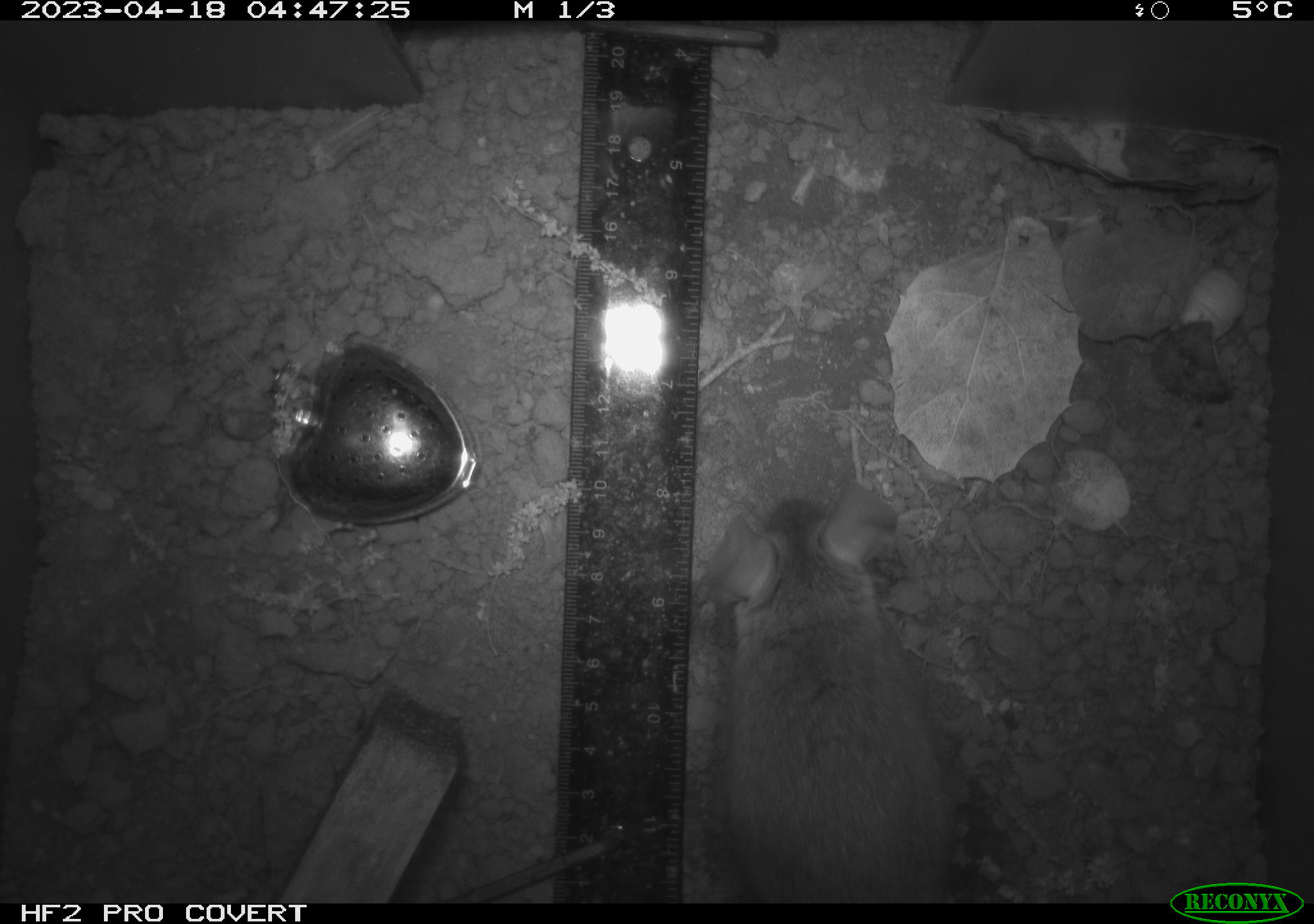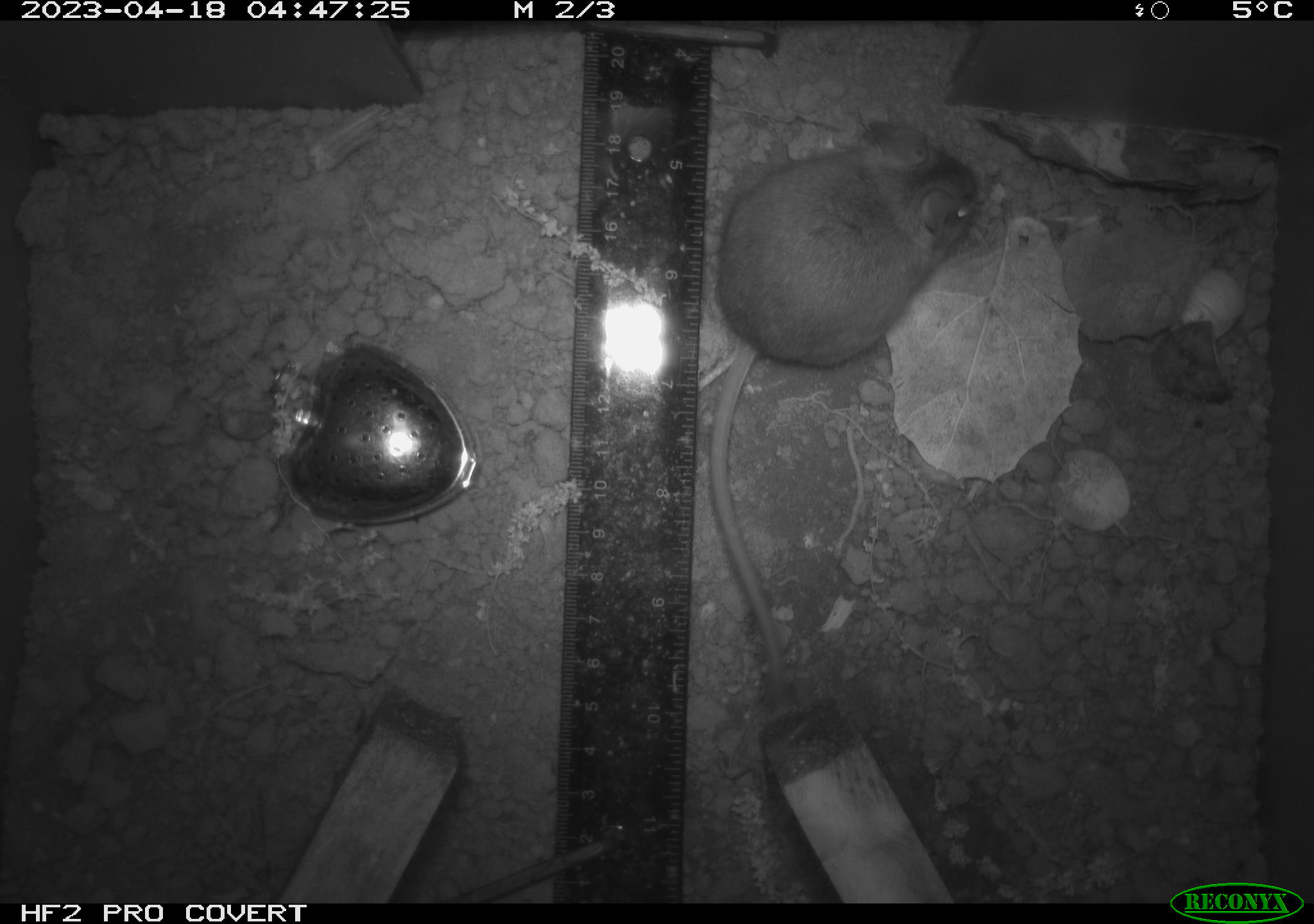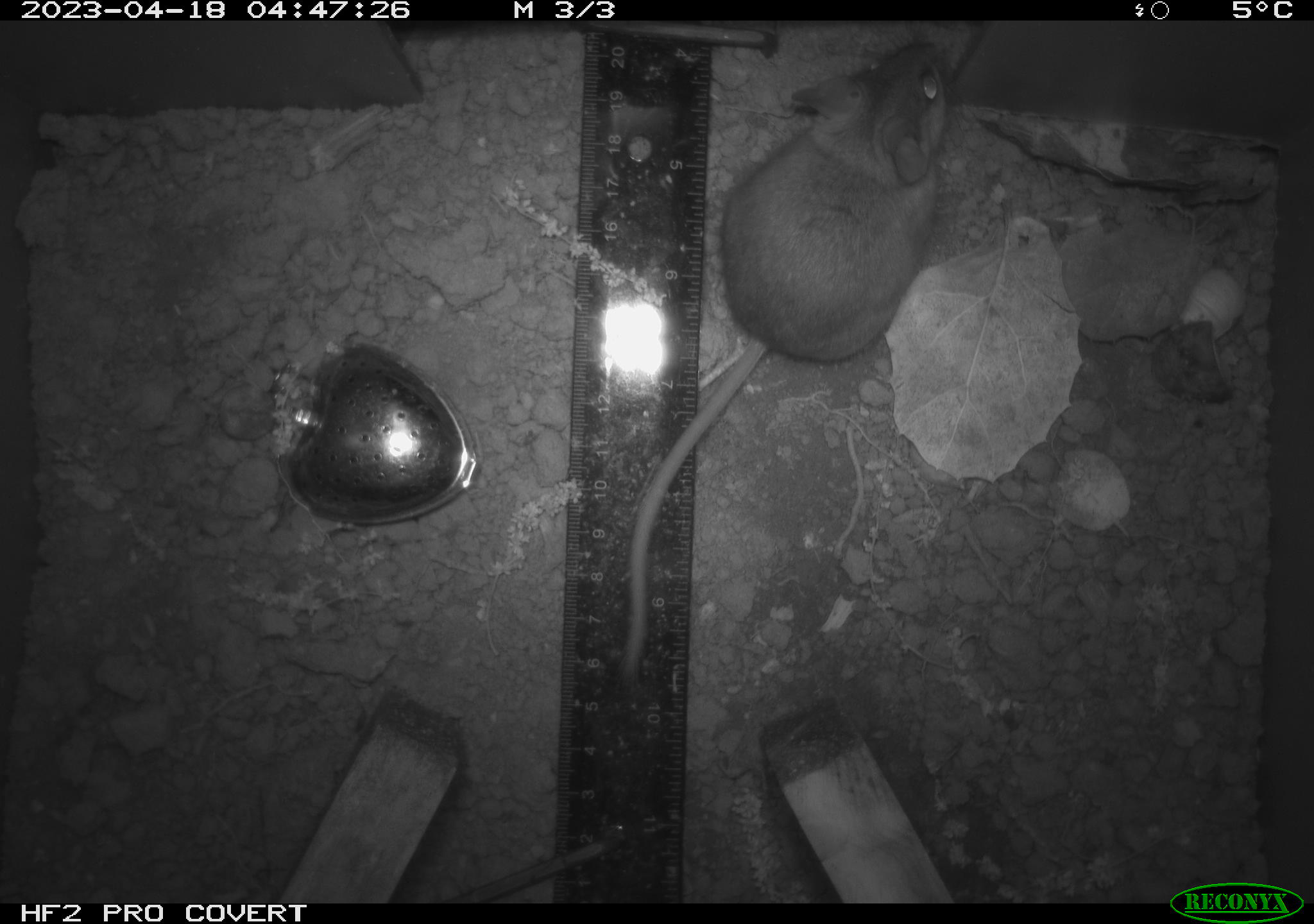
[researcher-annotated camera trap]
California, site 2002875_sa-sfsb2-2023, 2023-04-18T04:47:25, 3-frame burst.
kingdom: Animalia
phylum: Chordata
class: Mammalia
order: Rodentia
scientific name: Rodentia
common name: mouse species